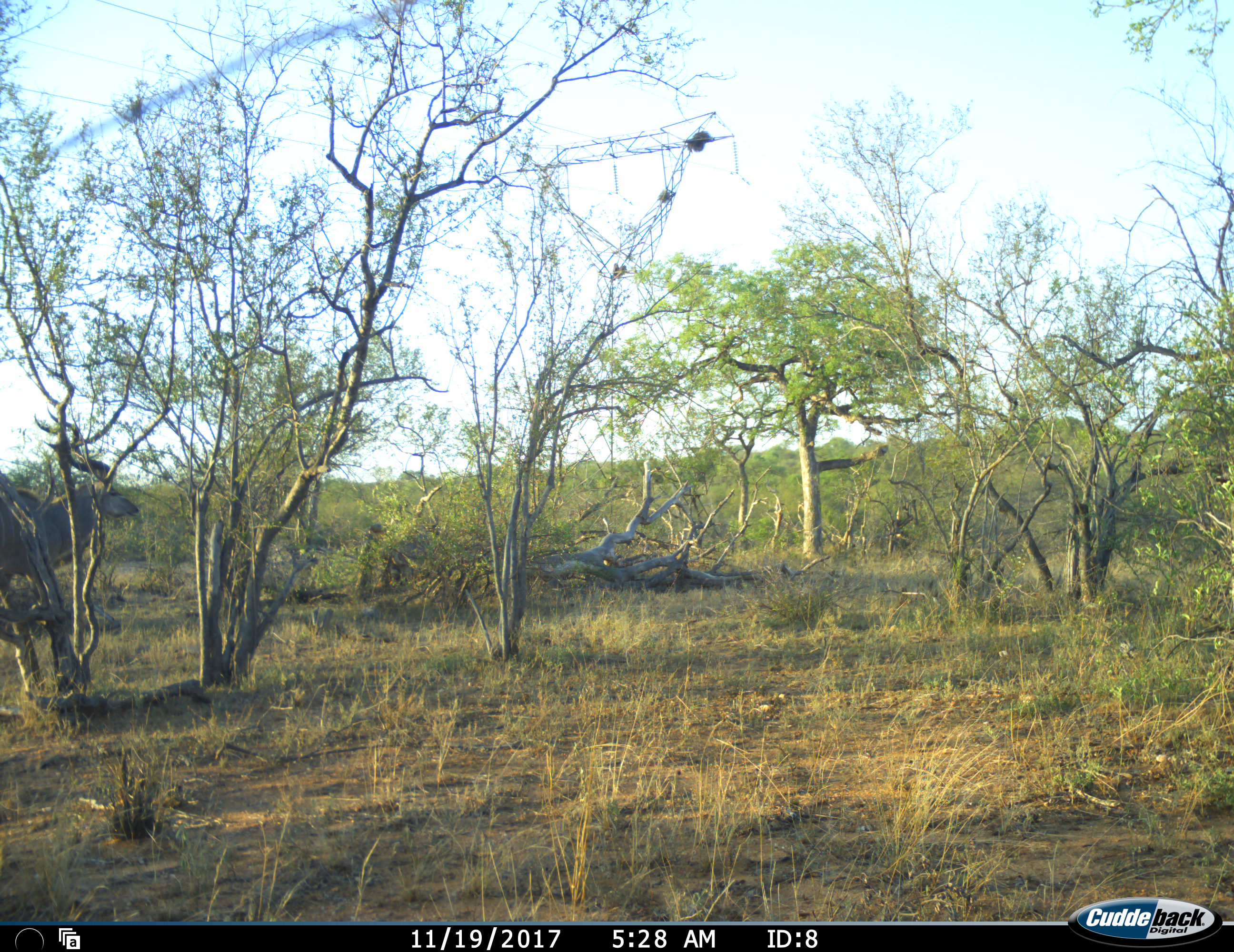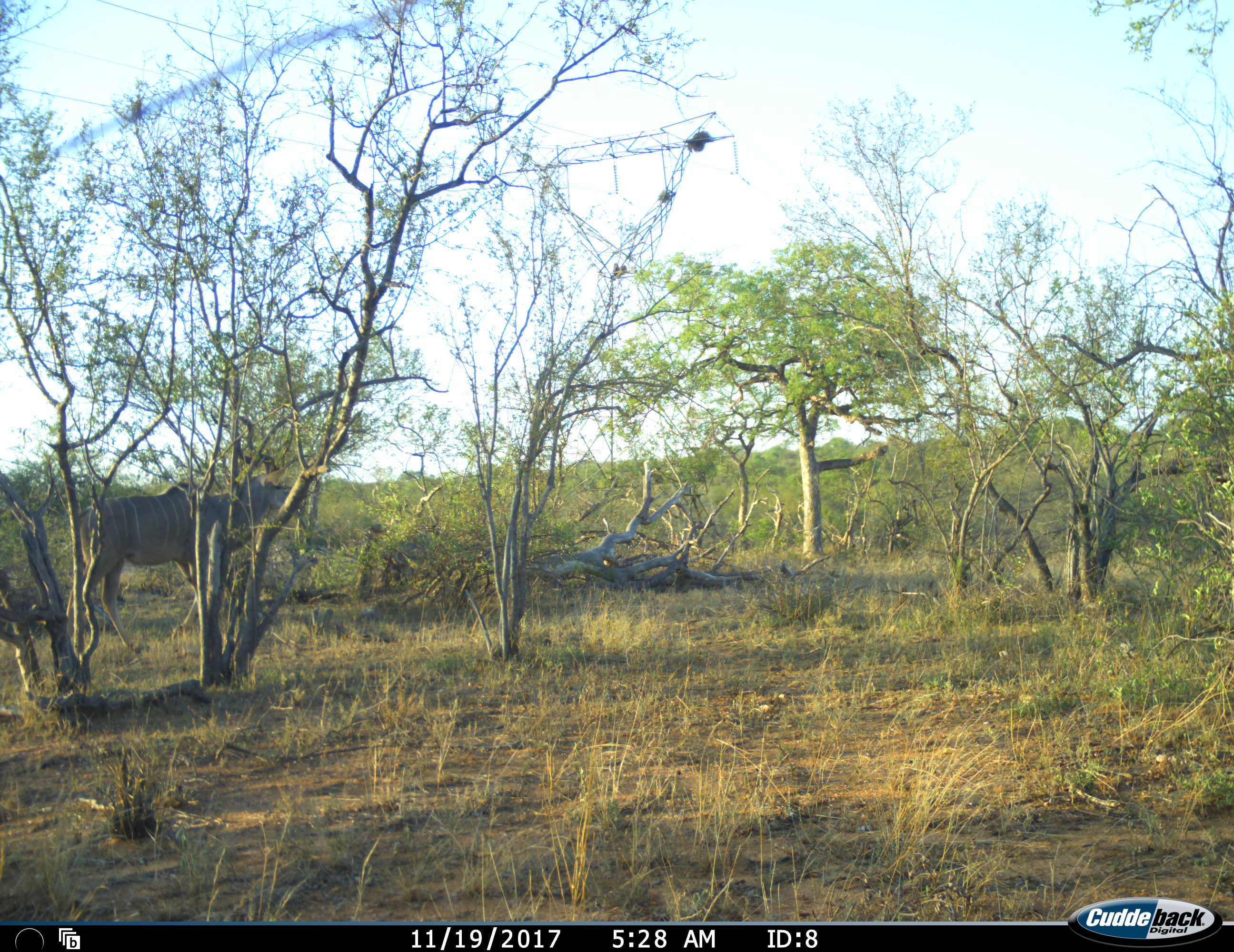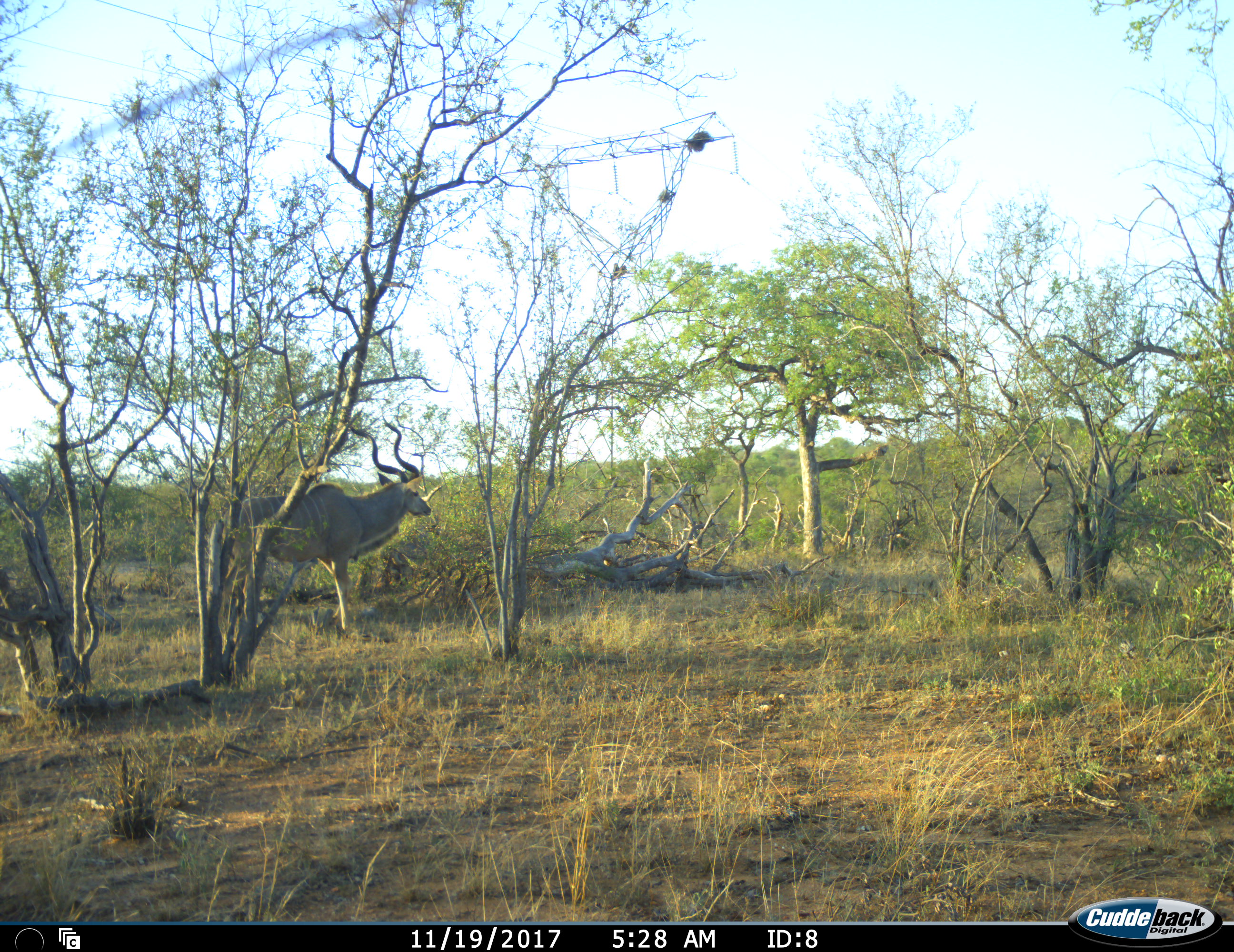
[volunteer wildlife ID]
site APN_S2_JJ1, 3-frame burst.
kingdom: Animalia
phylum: Chordata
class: Mammalia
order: Artiodactyla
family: Bovidae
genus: Tragelaphus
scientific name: Tragelaphus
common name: kudu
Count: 1.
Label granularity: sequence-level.